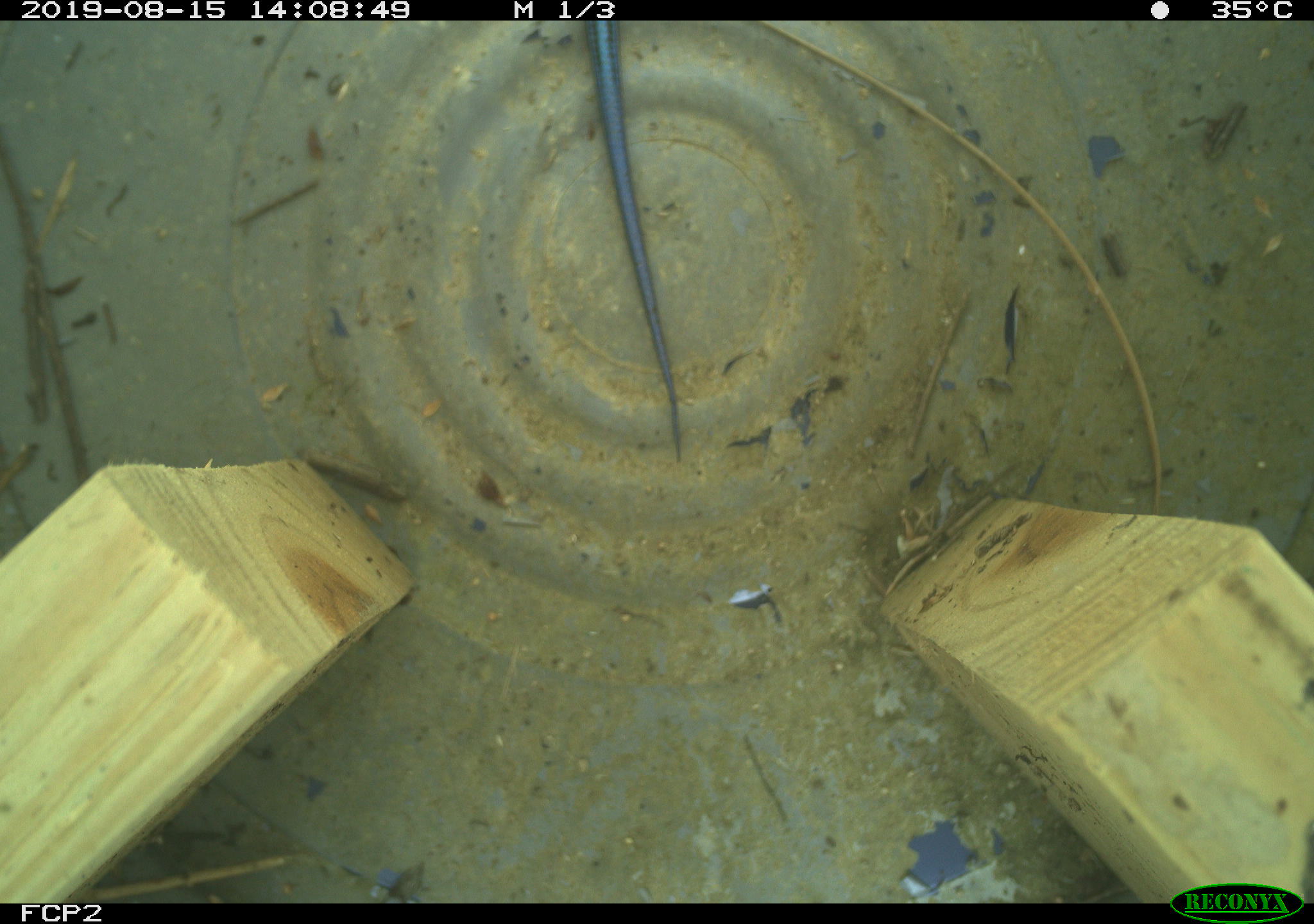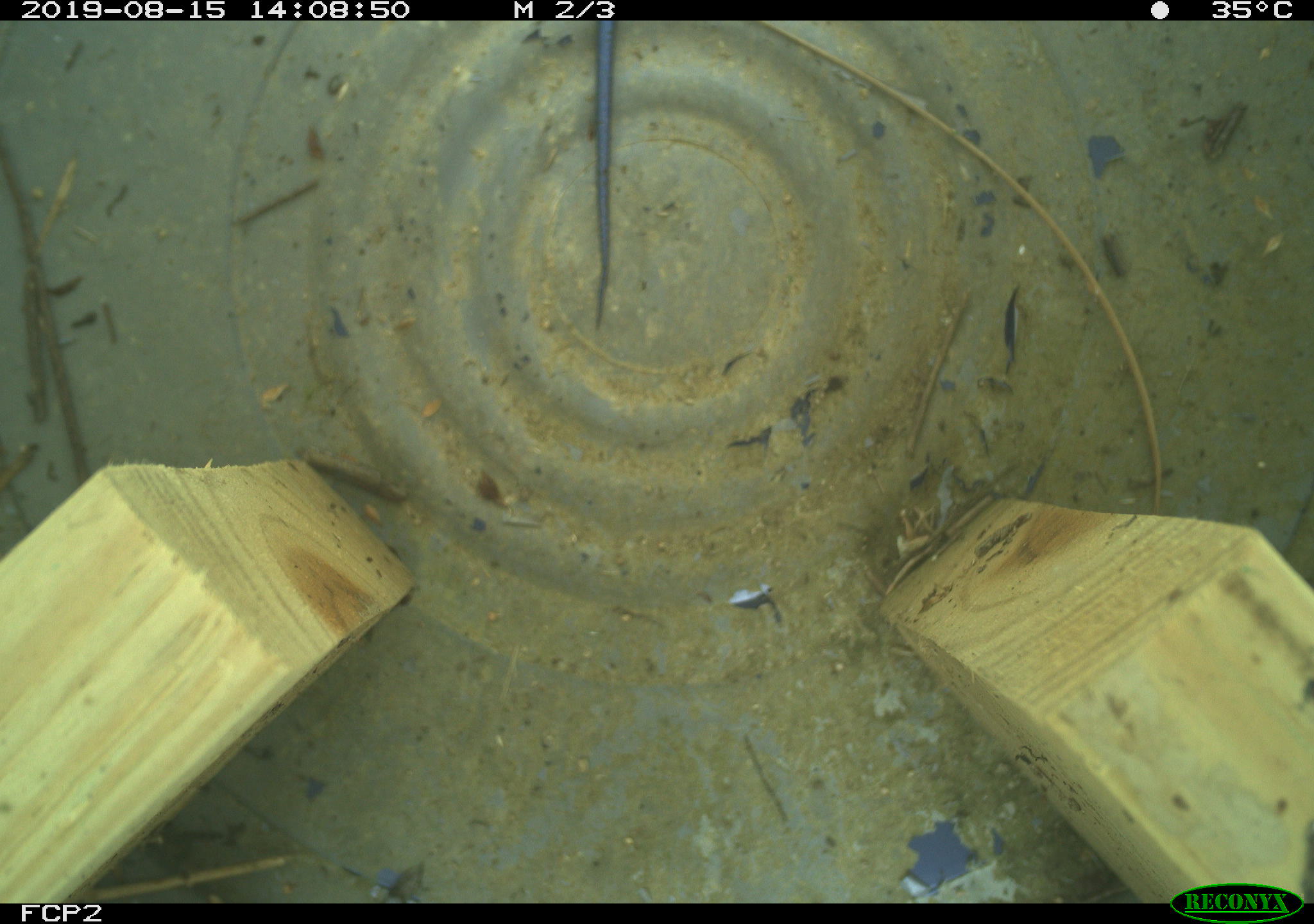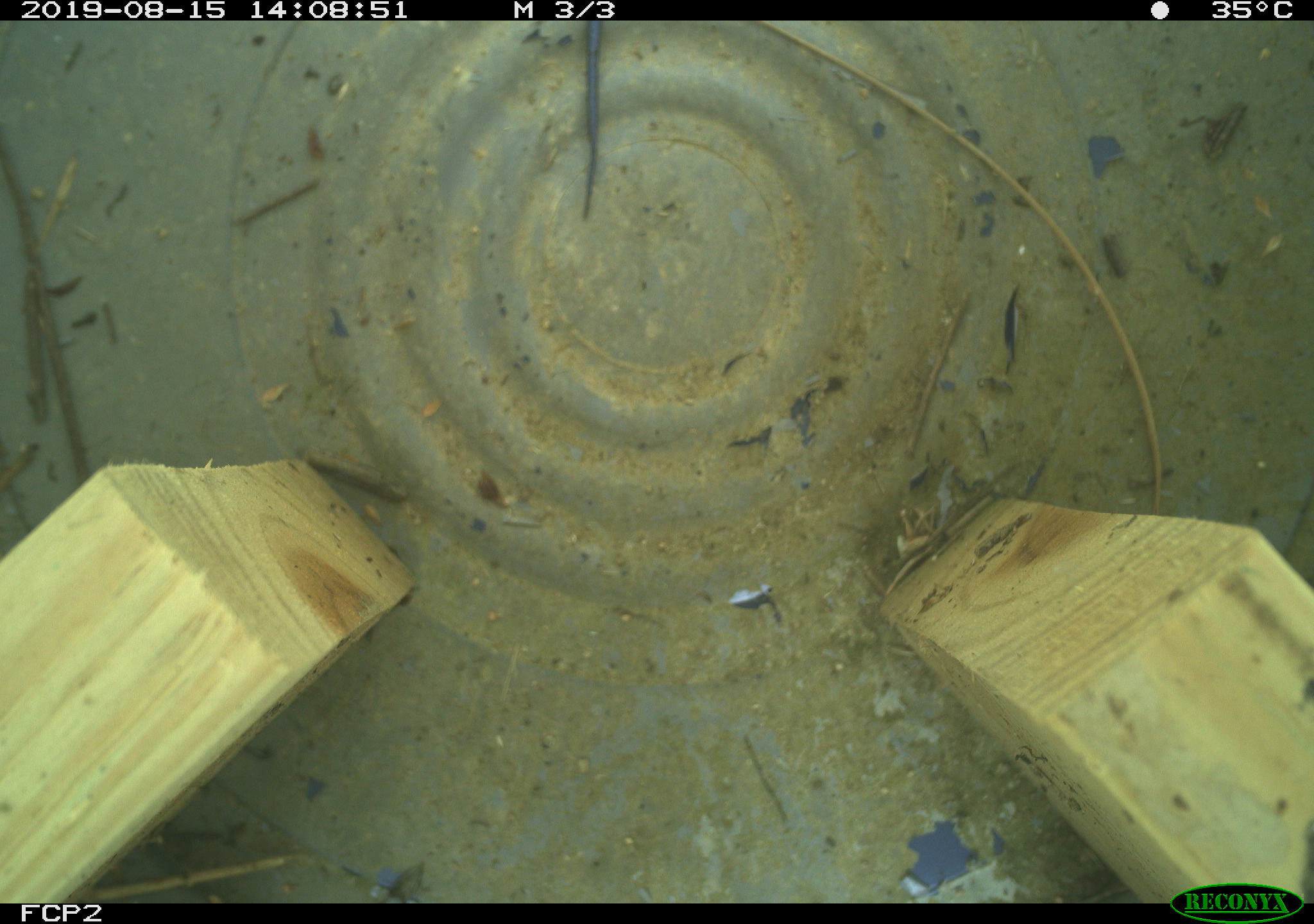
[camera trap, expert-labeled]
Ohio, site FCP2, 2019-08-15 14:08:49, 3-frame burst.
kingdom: Animalia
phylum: Chordata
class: Reptilia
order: Squamata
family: Scincidae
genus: Plestiodon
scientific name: Plestiodon fasciatus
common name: common five-lined skink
Common five-lined skink (Plestiodon fasciatus).